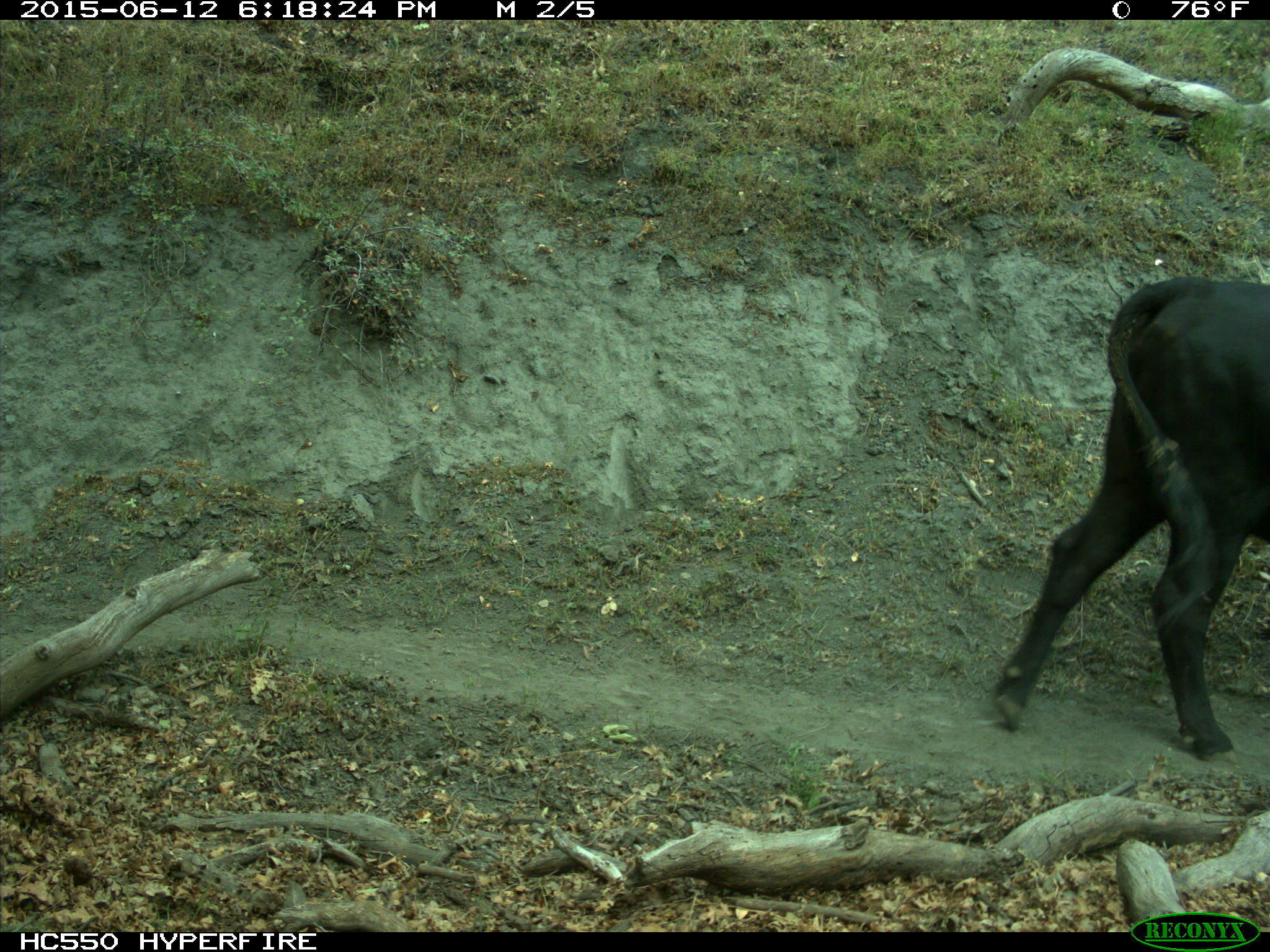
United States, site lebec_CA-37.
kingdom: Animalia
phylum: Chordata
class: Mammalia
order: Artiodactyla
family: Bovidae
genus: Bos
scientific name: Bos taurus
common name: domestic cow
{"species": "Bos taurus (domestic cow)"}